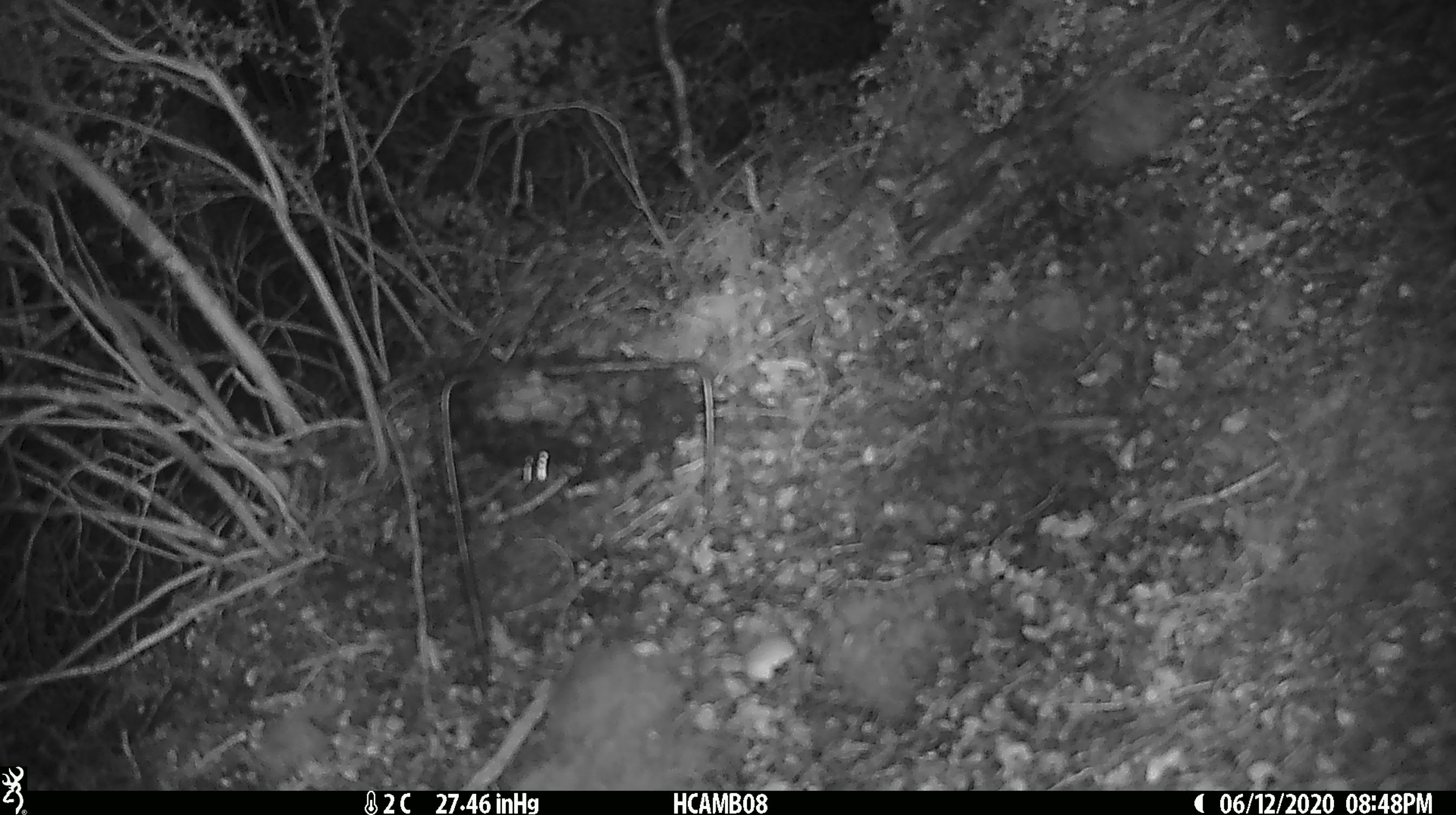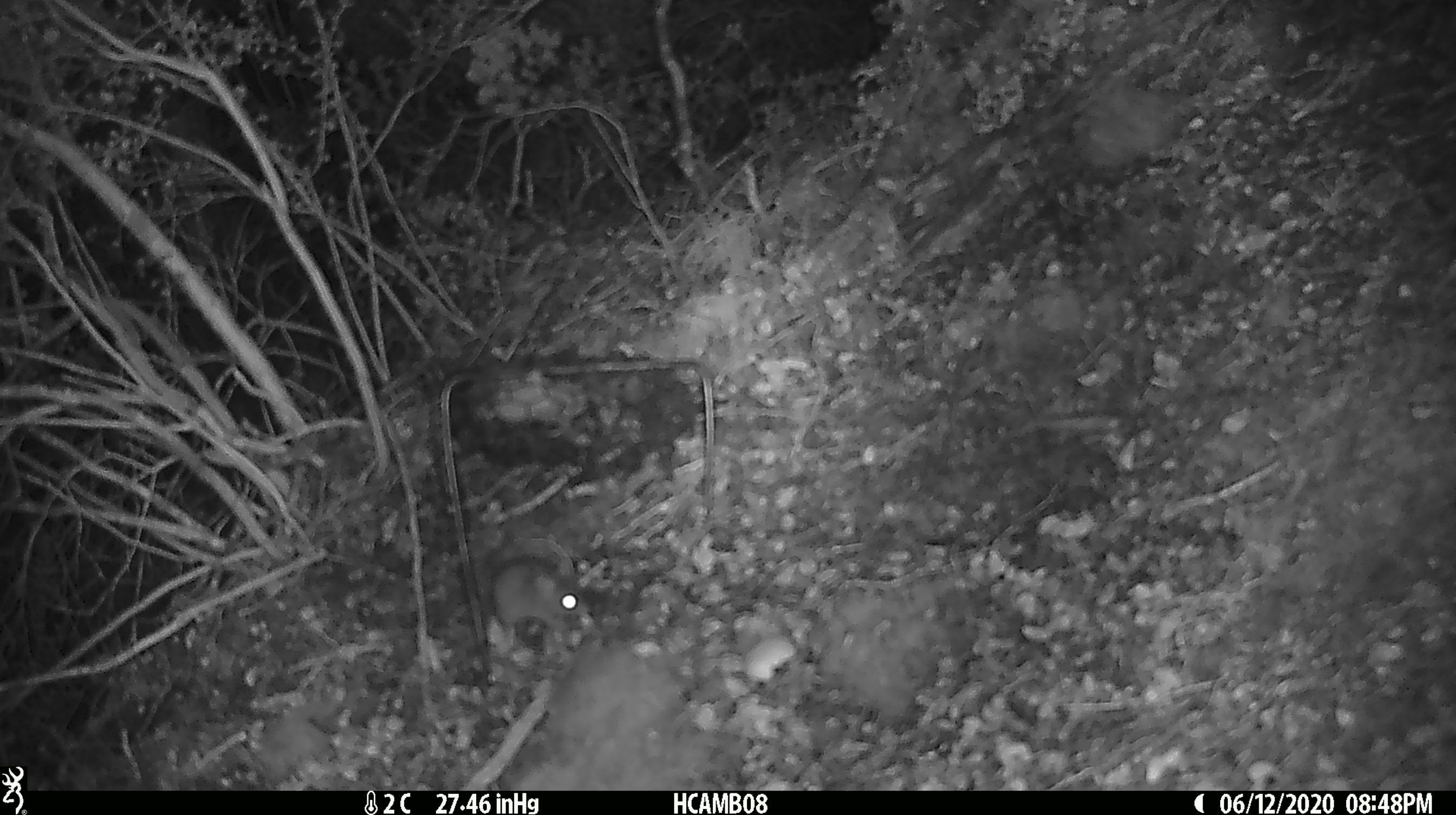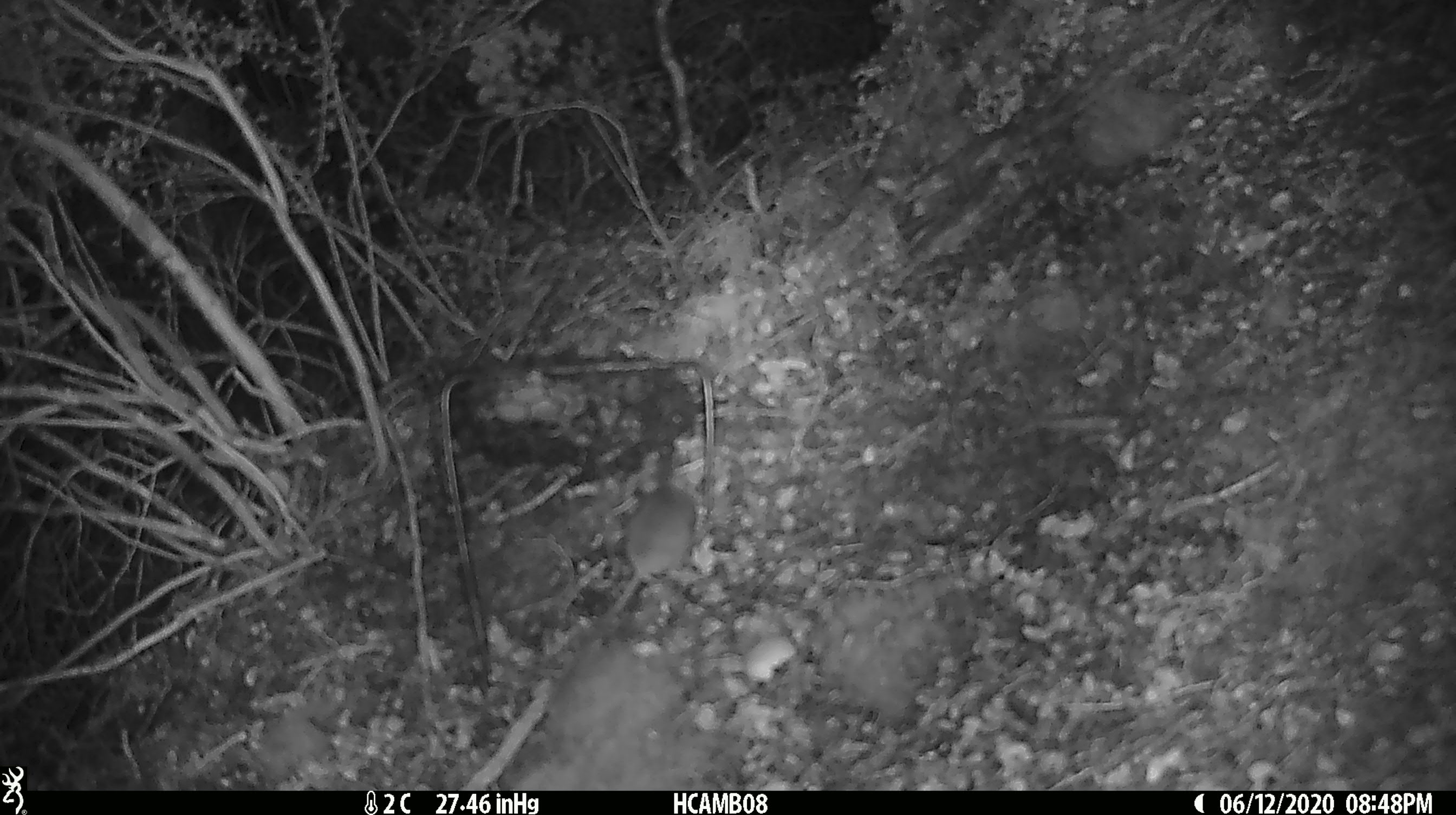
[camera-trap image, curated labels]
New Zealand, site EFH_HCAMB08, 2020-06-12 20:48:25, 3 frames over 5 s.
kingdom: Animalia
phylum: Chordata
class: Mammalia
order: Rodentia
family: Muridae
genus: Mus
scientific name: Mus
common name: mouse